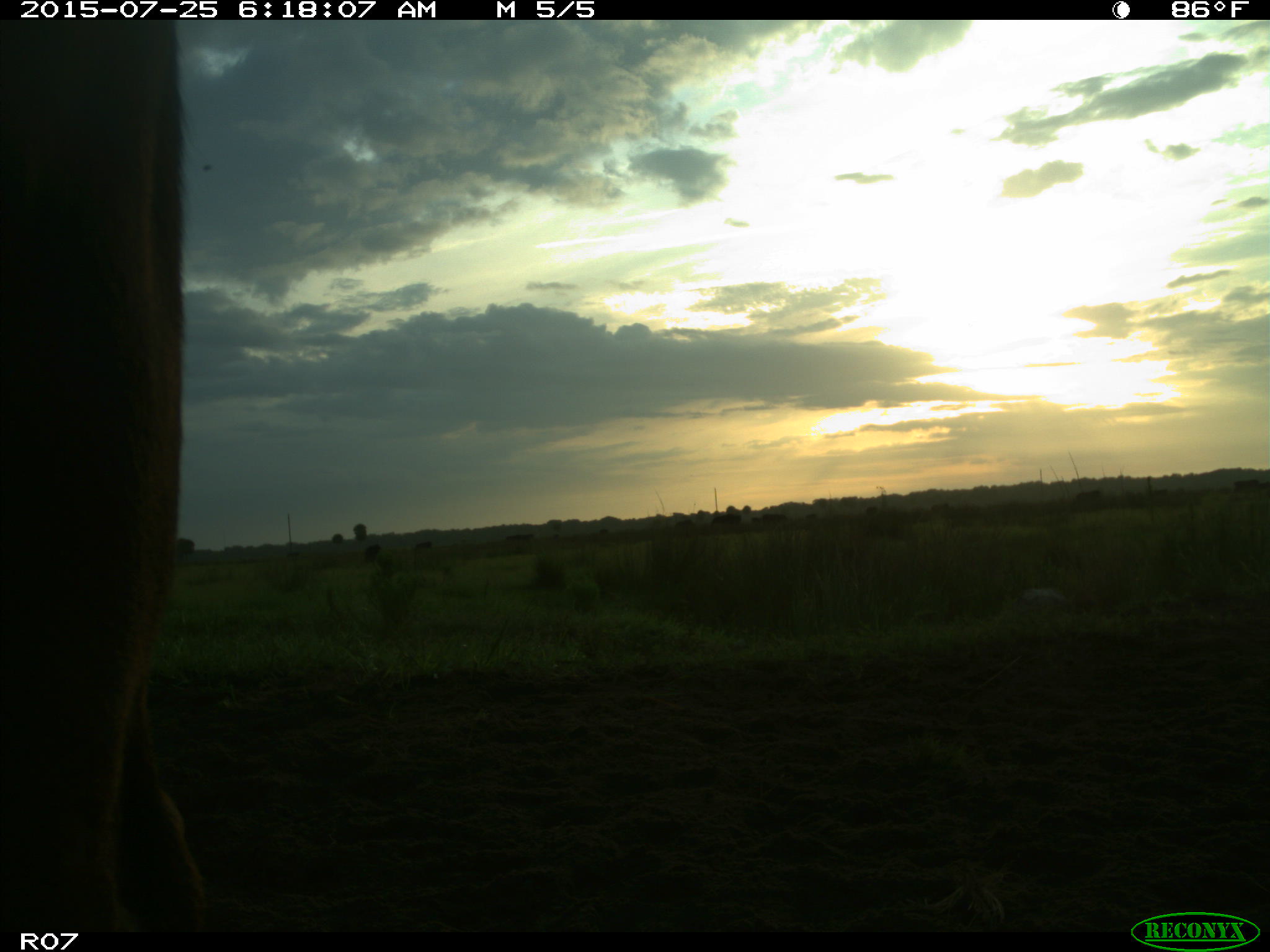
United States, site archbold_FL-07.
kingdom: Animalia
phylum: Chordata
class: Mammalia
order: Artiodactyla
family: Bovidae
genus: Bos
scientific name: Bos taurus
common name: domestic cow